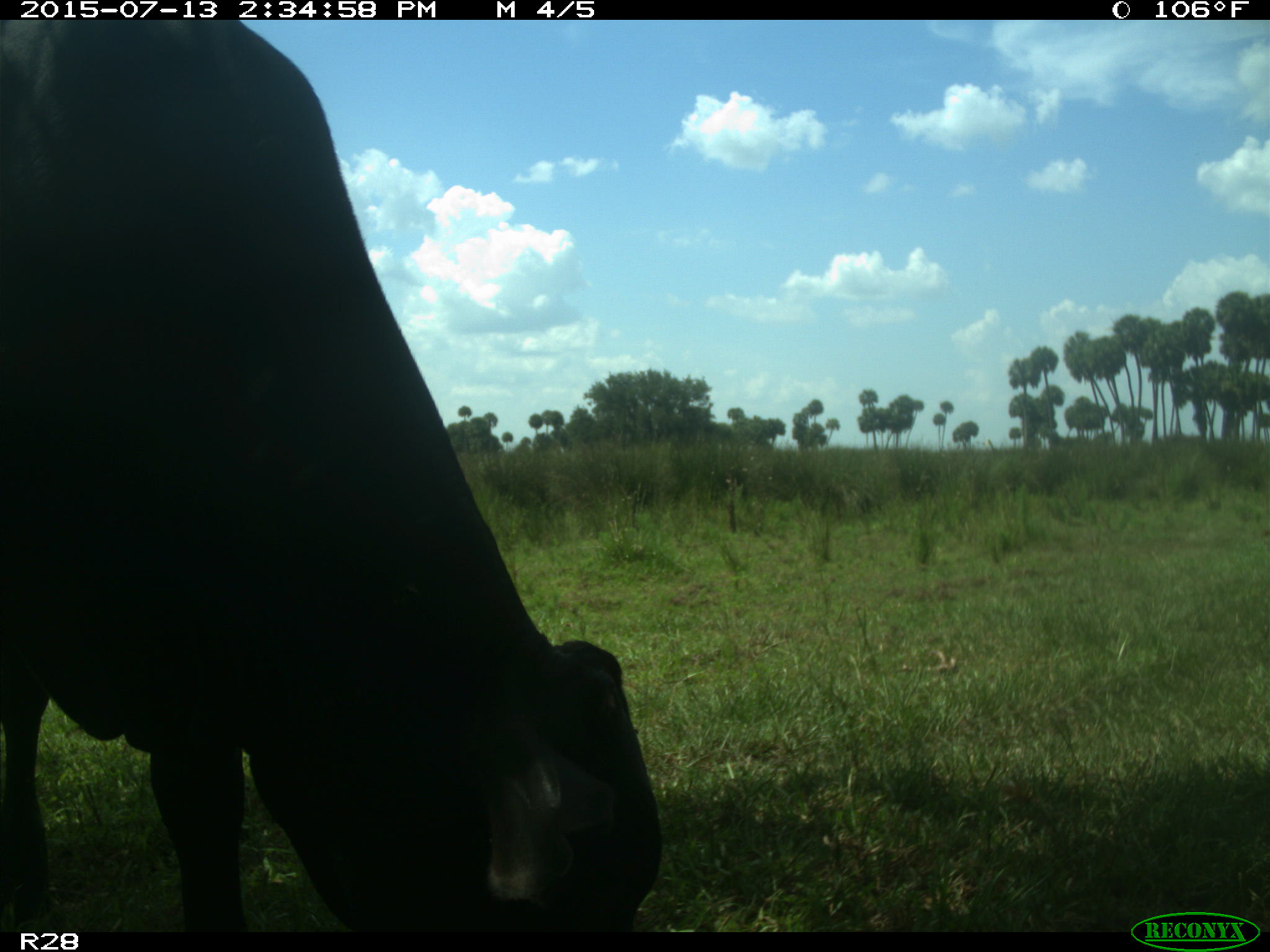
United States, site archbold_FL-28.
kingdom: Animalia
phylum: Chordata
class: Mammalia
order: Artiodactyla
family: Bovidae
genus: Bos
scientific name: Bos taurus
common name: domestic cow